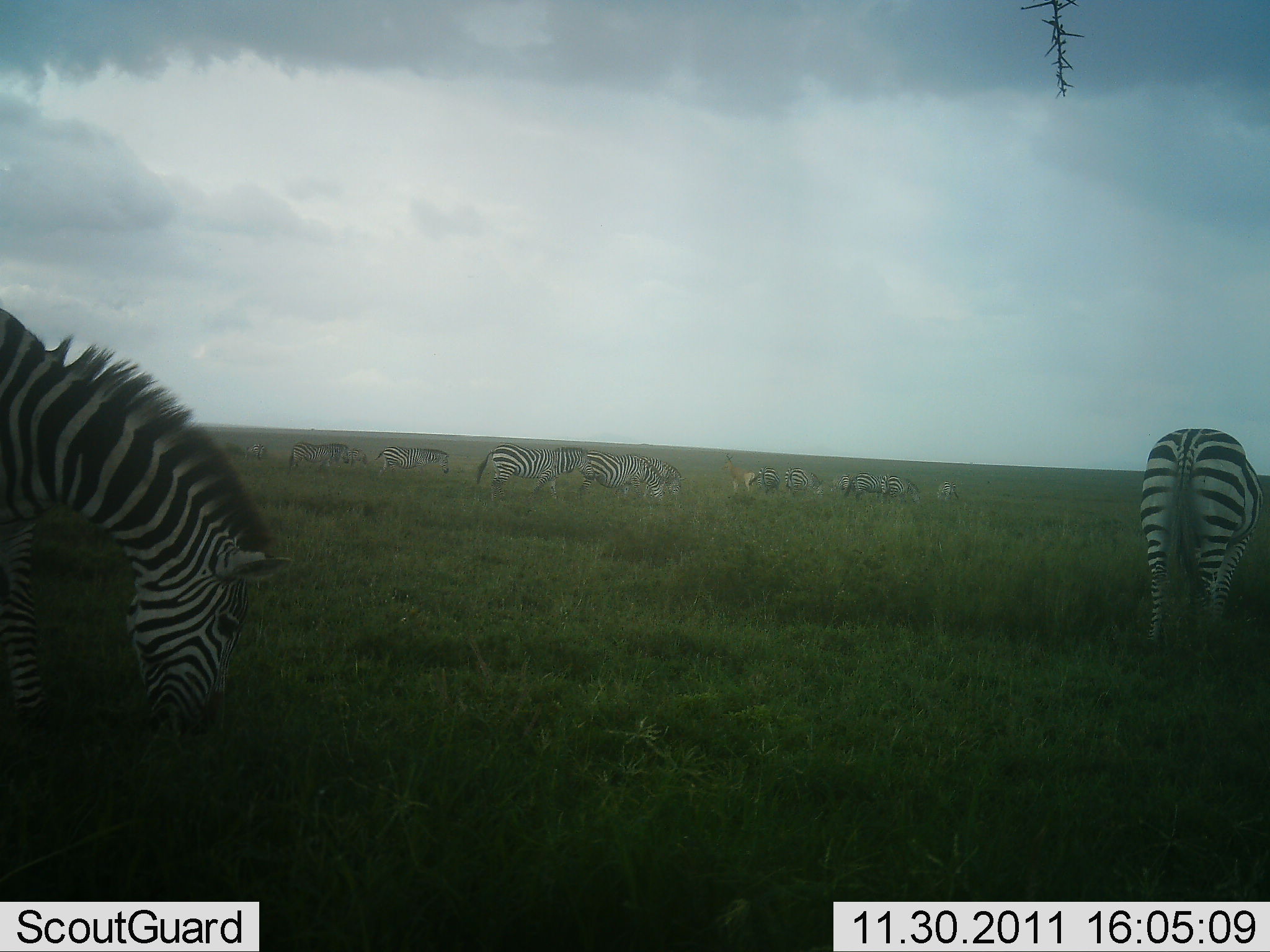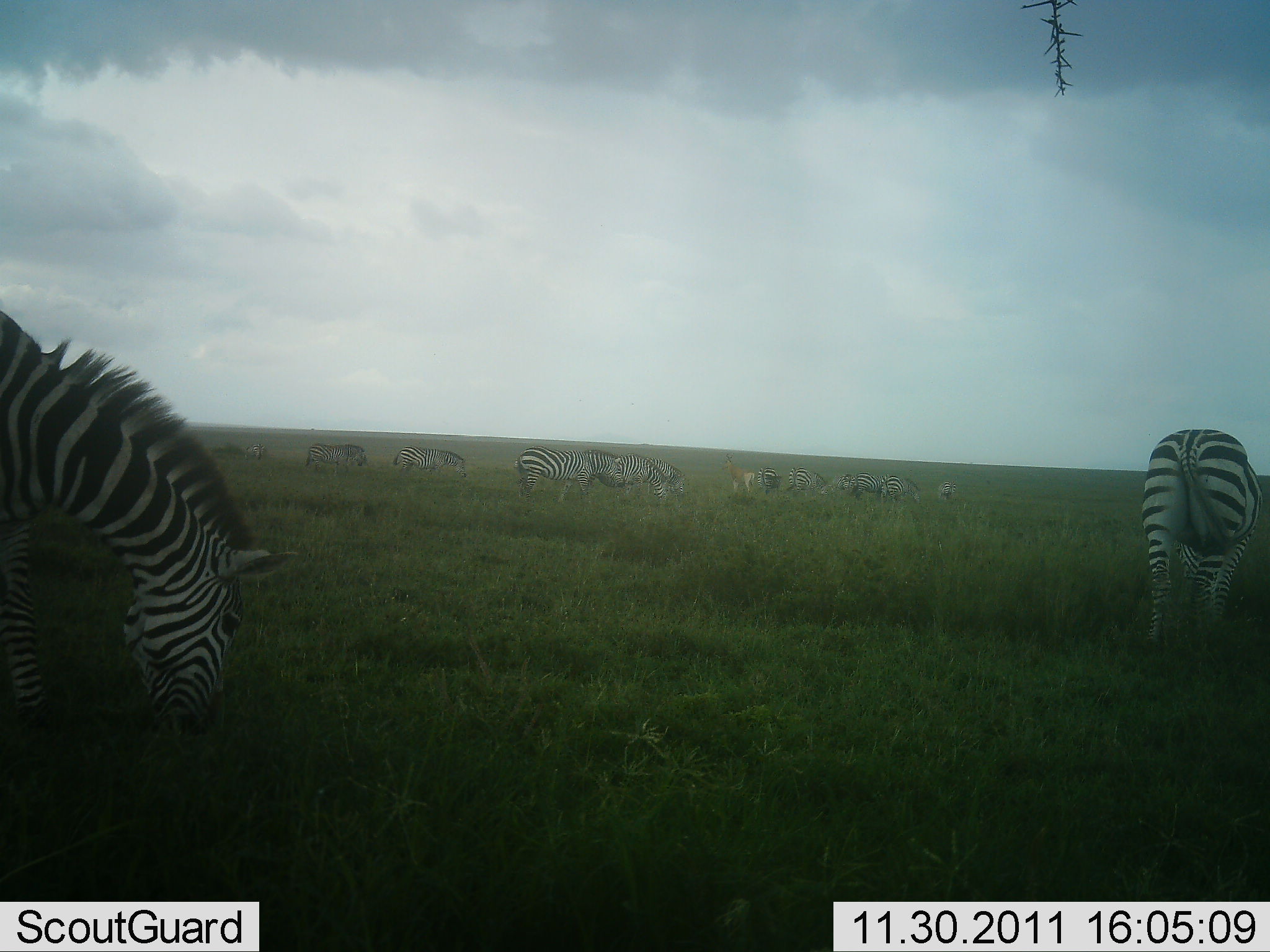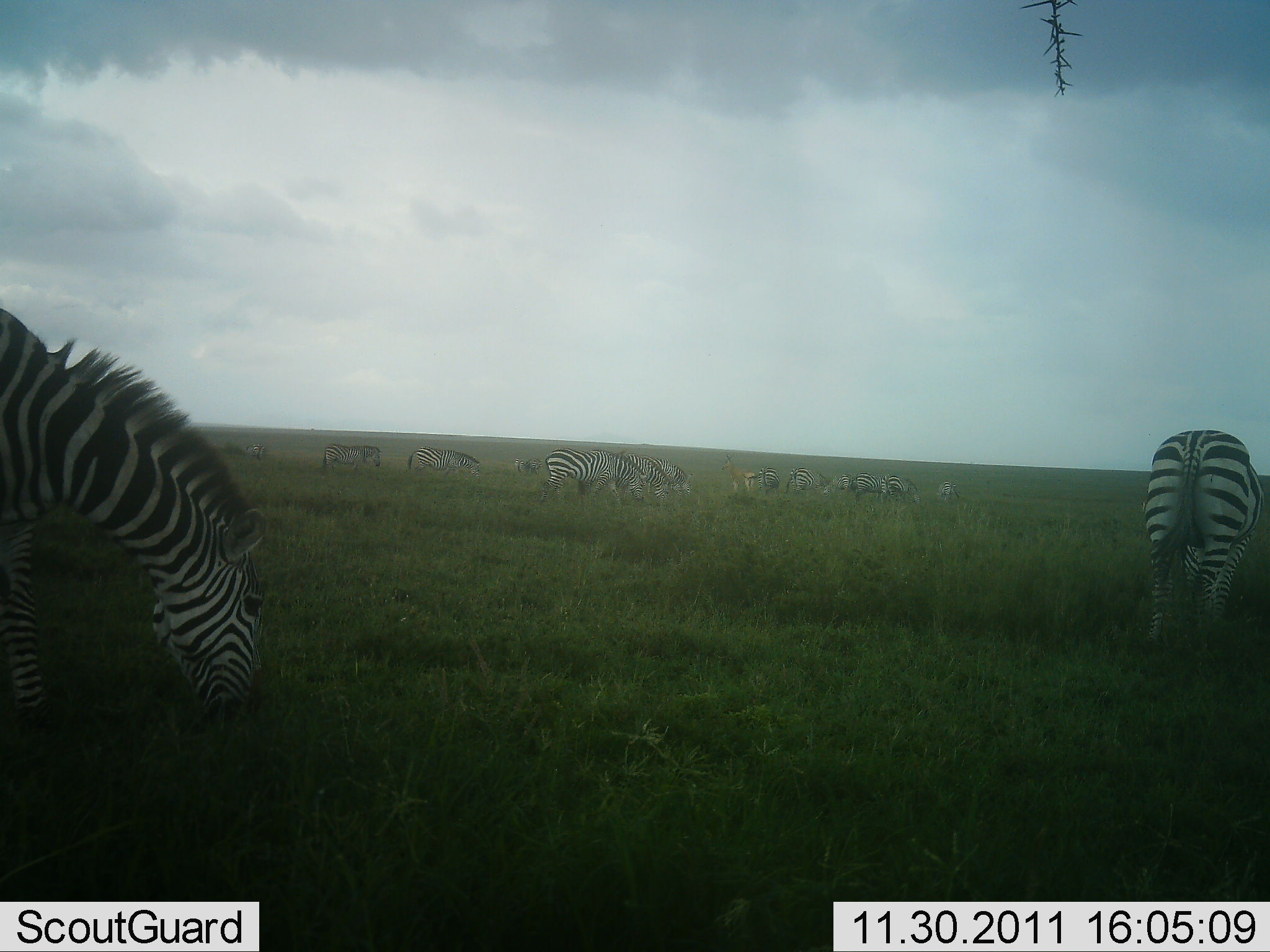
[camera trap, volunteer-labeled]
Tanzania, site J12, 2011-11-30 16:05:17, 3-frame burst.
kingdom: Animalia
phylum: Chordata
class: Mammalia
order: Perissodactyla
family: Equidae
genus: Equus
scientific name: Equus quagga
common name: plains zebra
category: zebra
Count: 11-50.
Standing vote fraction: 50%.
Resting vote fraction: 0%.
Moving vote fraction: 43%.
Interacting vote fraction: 0%.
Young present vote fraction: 0%.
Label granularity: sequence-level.